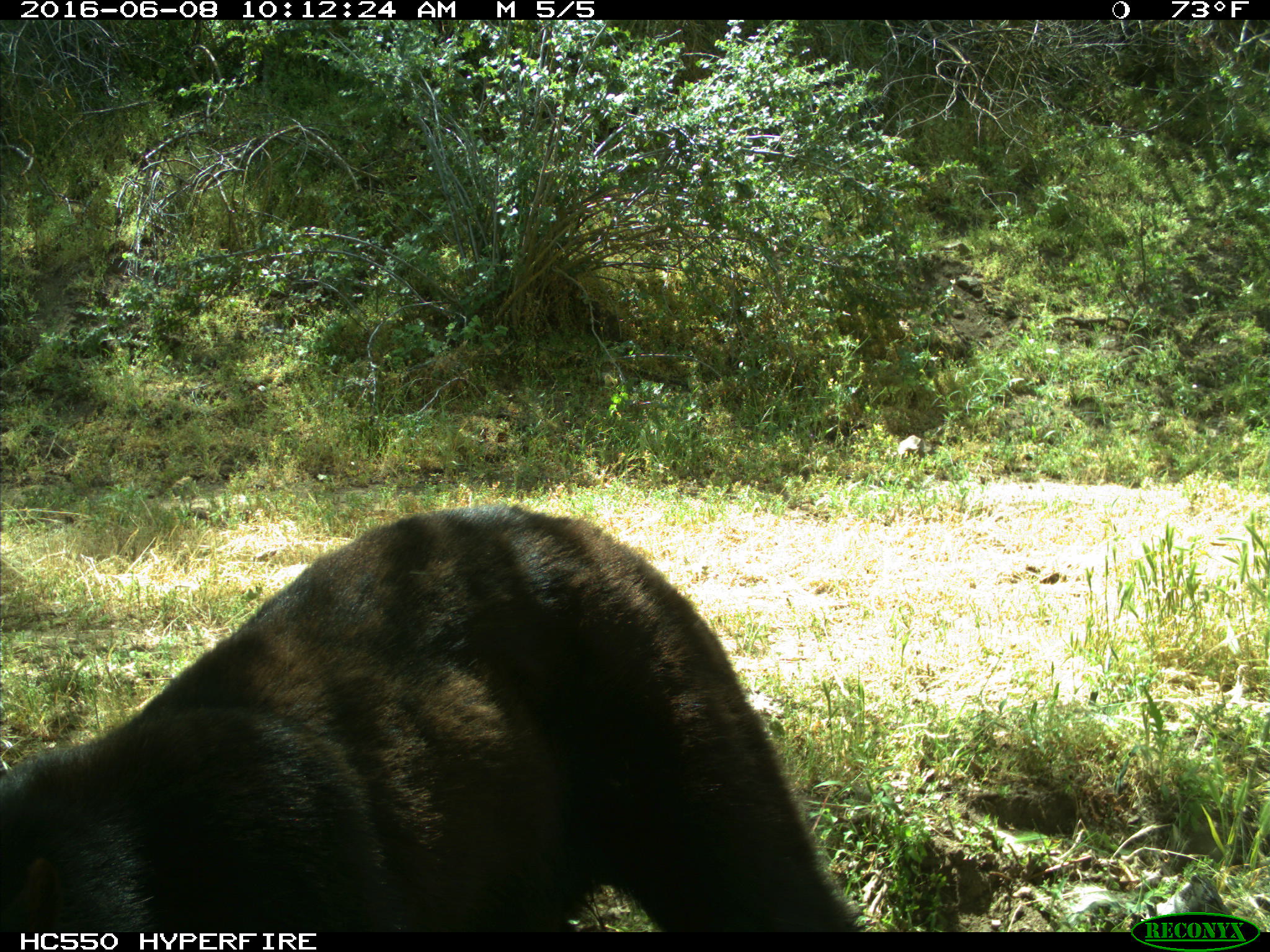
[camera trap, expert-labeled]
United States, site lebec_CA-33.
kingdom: Animalia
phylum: Chordata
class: Mammalia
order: Carnivora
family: Ursidae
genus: Ursus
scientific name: Ursus americanus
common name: american black bear